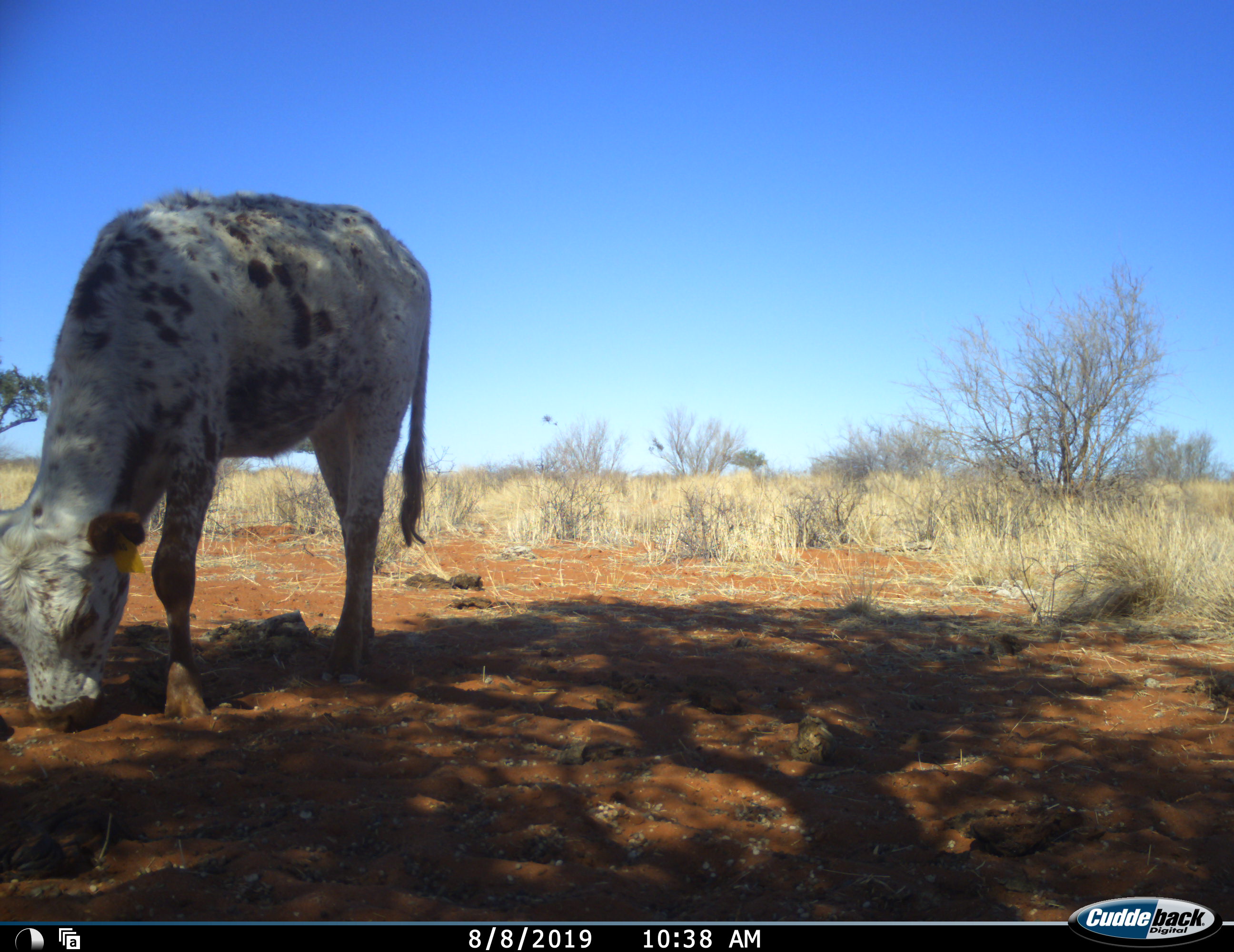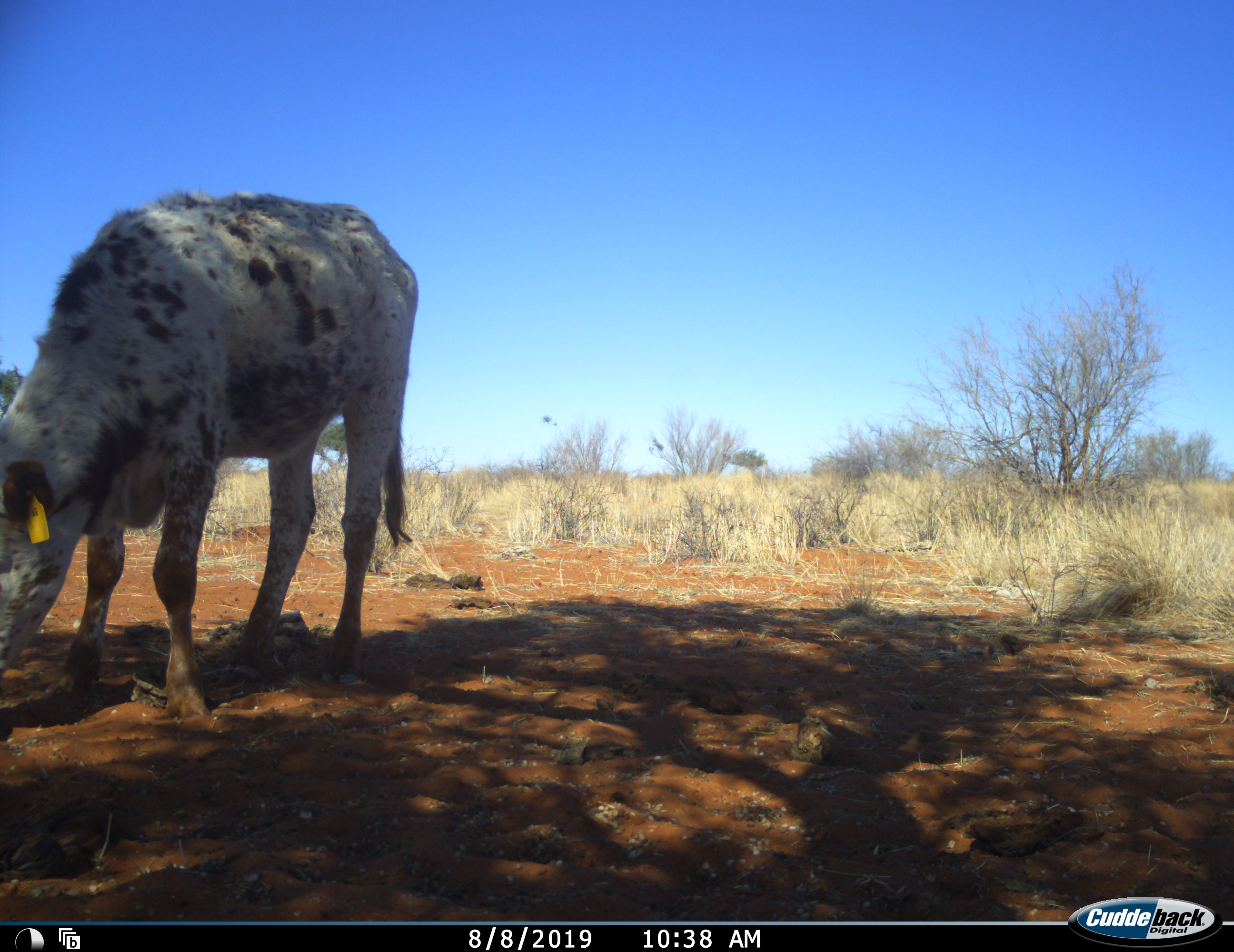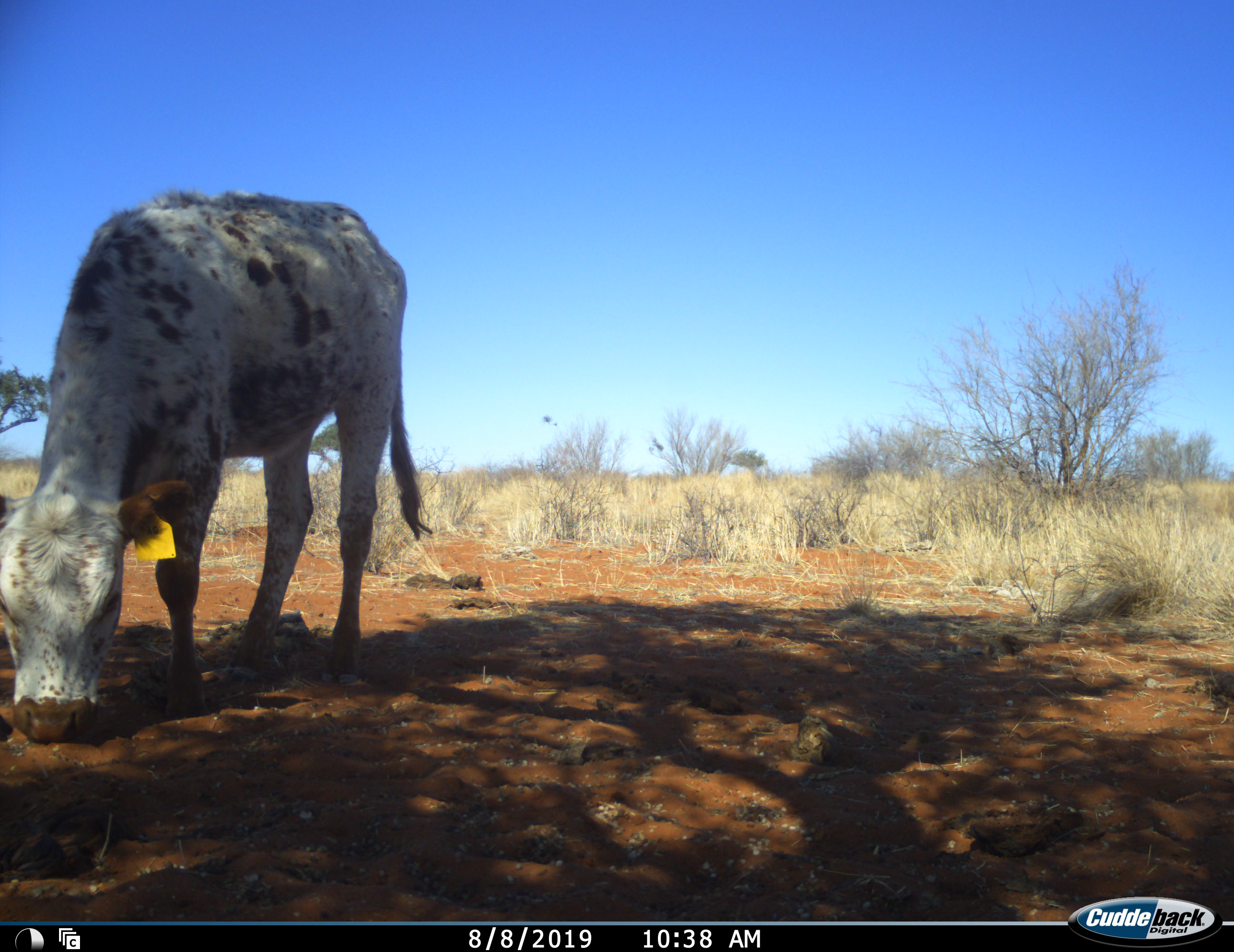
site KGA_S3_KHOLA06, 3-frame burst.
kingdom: Animalia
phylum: Chordata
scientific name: Vertebrata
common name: domestic animal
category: domesticanimal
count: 1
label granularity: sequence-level